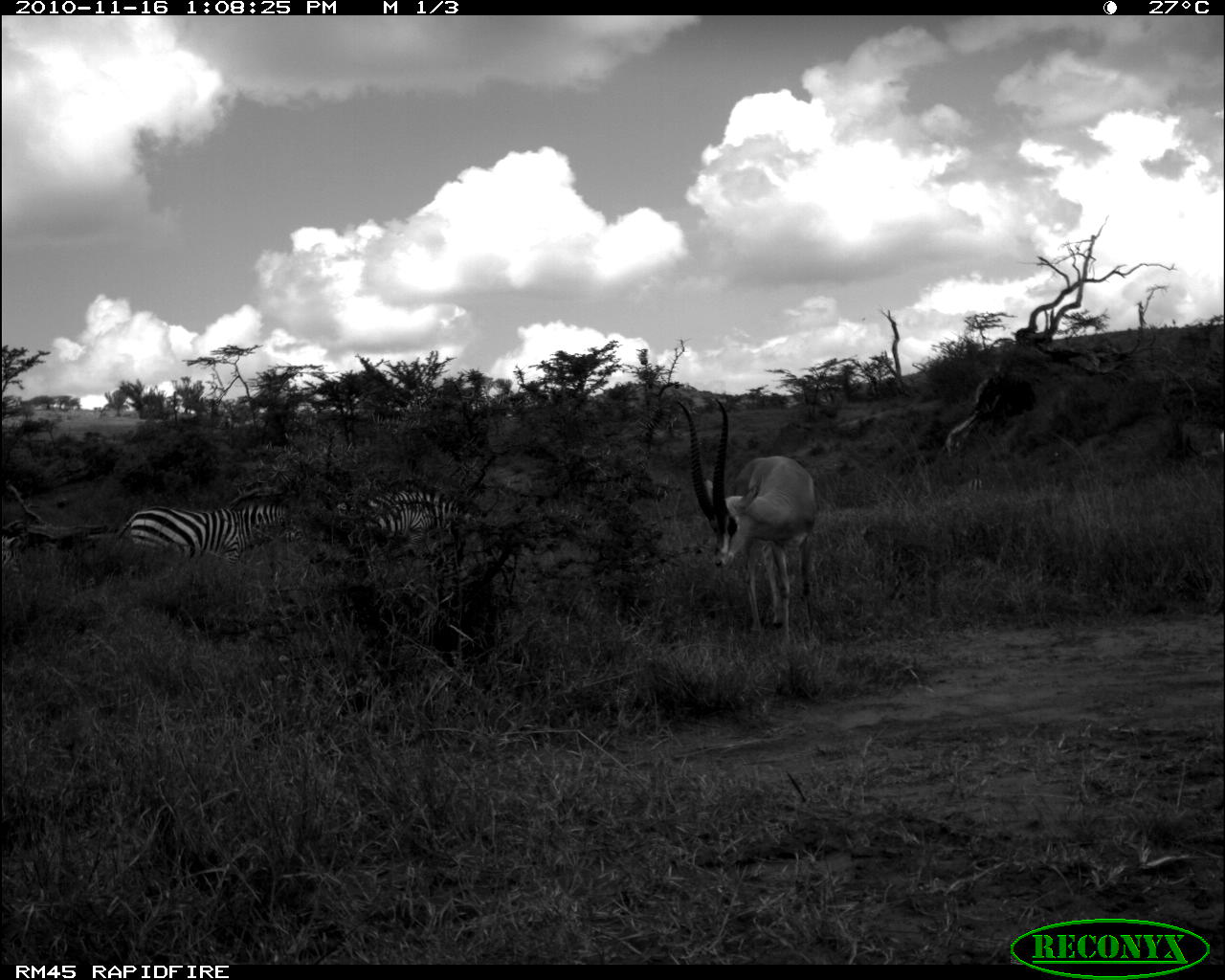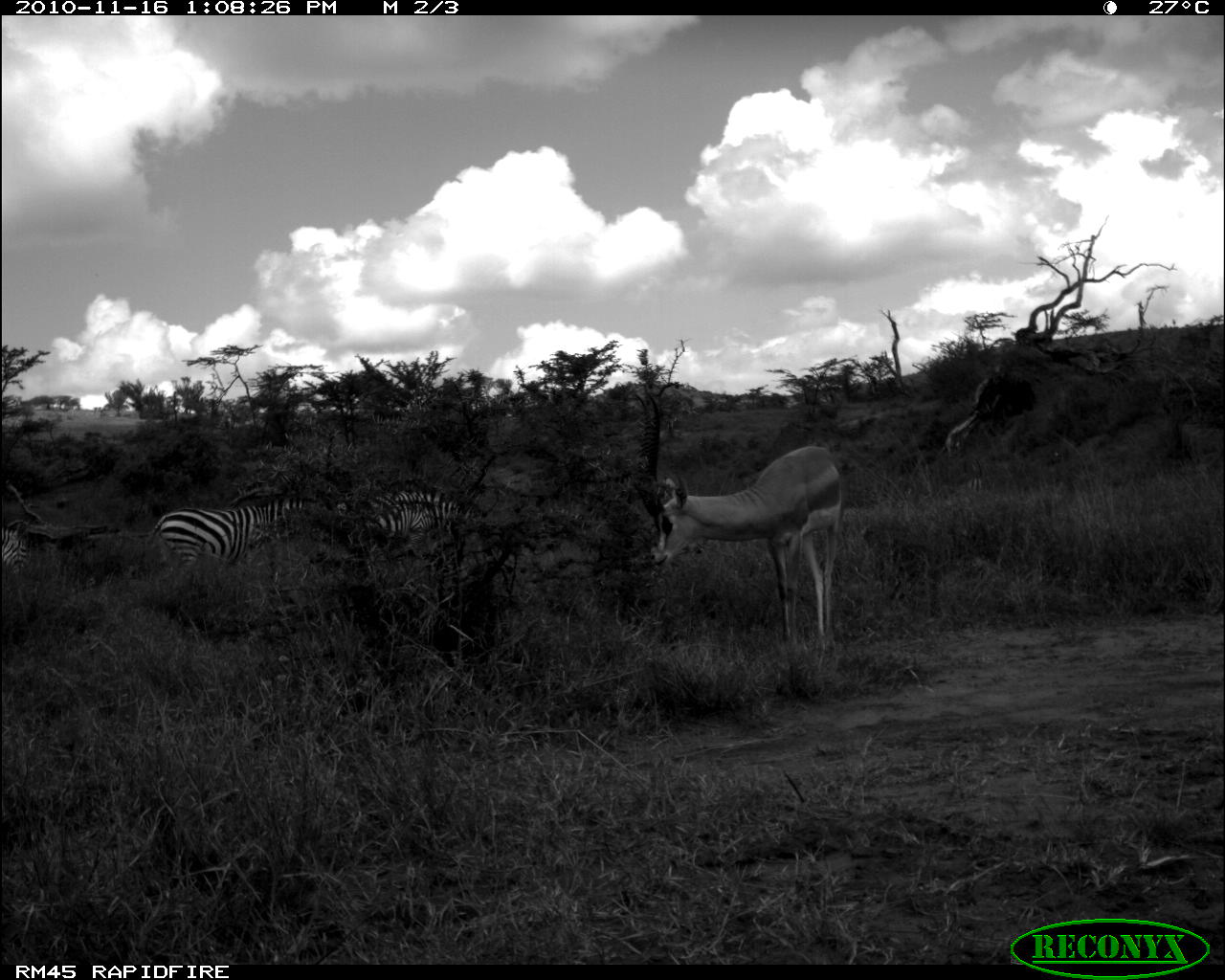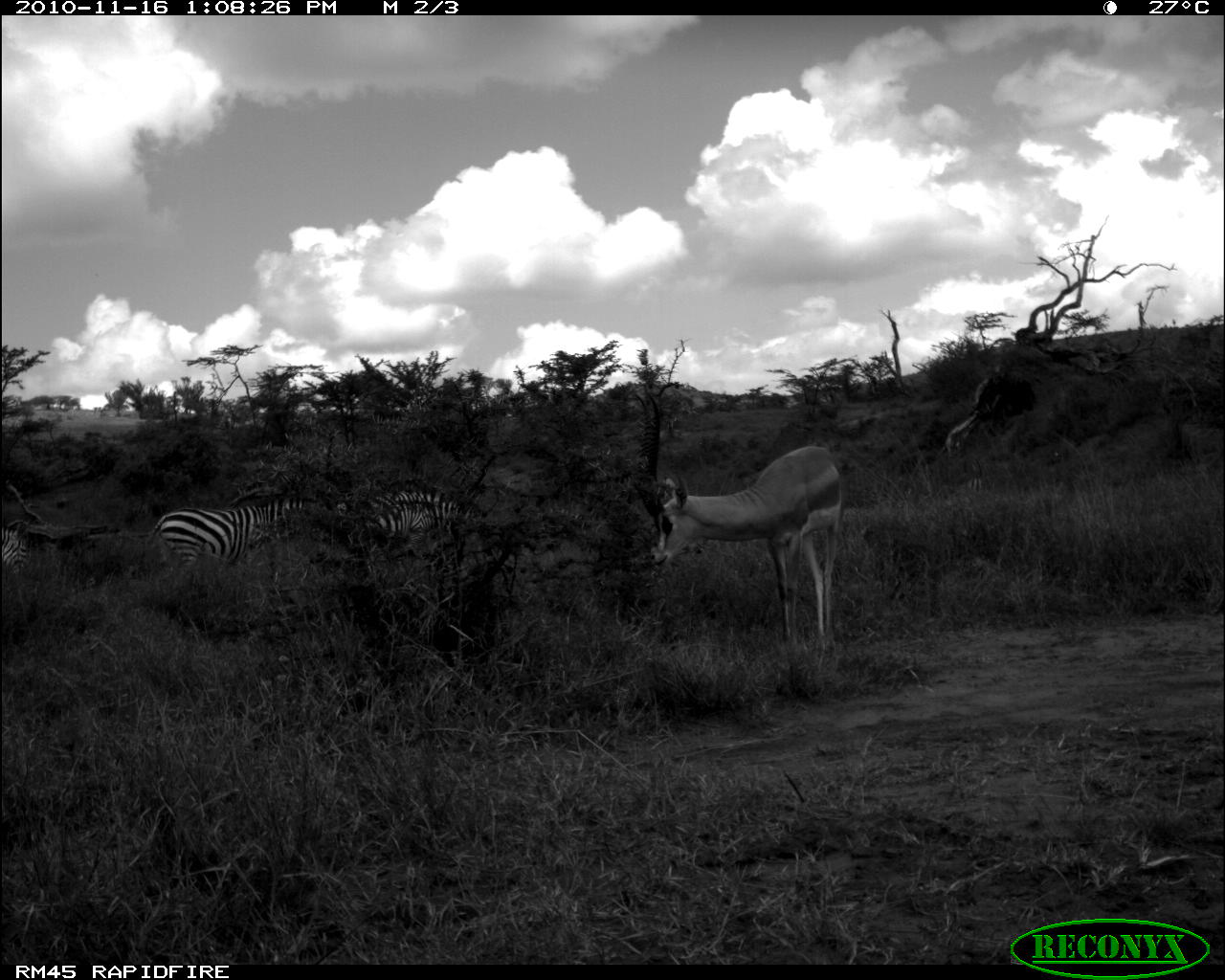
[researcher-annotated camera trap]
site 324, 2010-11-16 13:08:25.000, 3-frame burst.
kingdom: Animalia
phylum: Chordata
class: Mammalia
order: Perissodactyla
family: Equidae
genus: Equus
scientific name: Equus quagga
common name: plains zebra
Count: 3.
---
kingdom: Animalia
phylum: Chordata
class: Mammalia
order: Artiodactyla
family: Bovidae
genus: Nanger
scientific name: Nanger granti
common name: grant's gazelle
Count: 1.